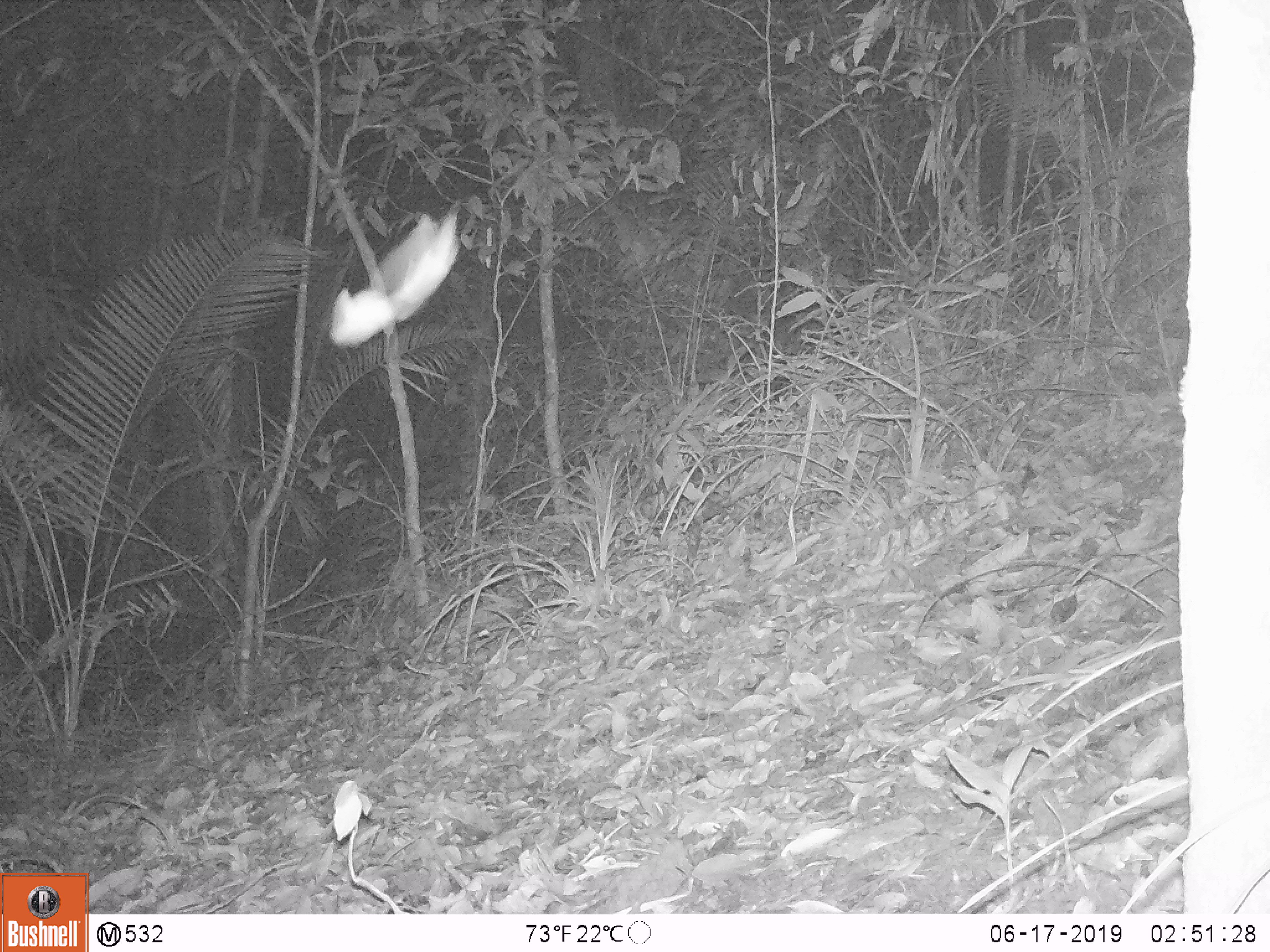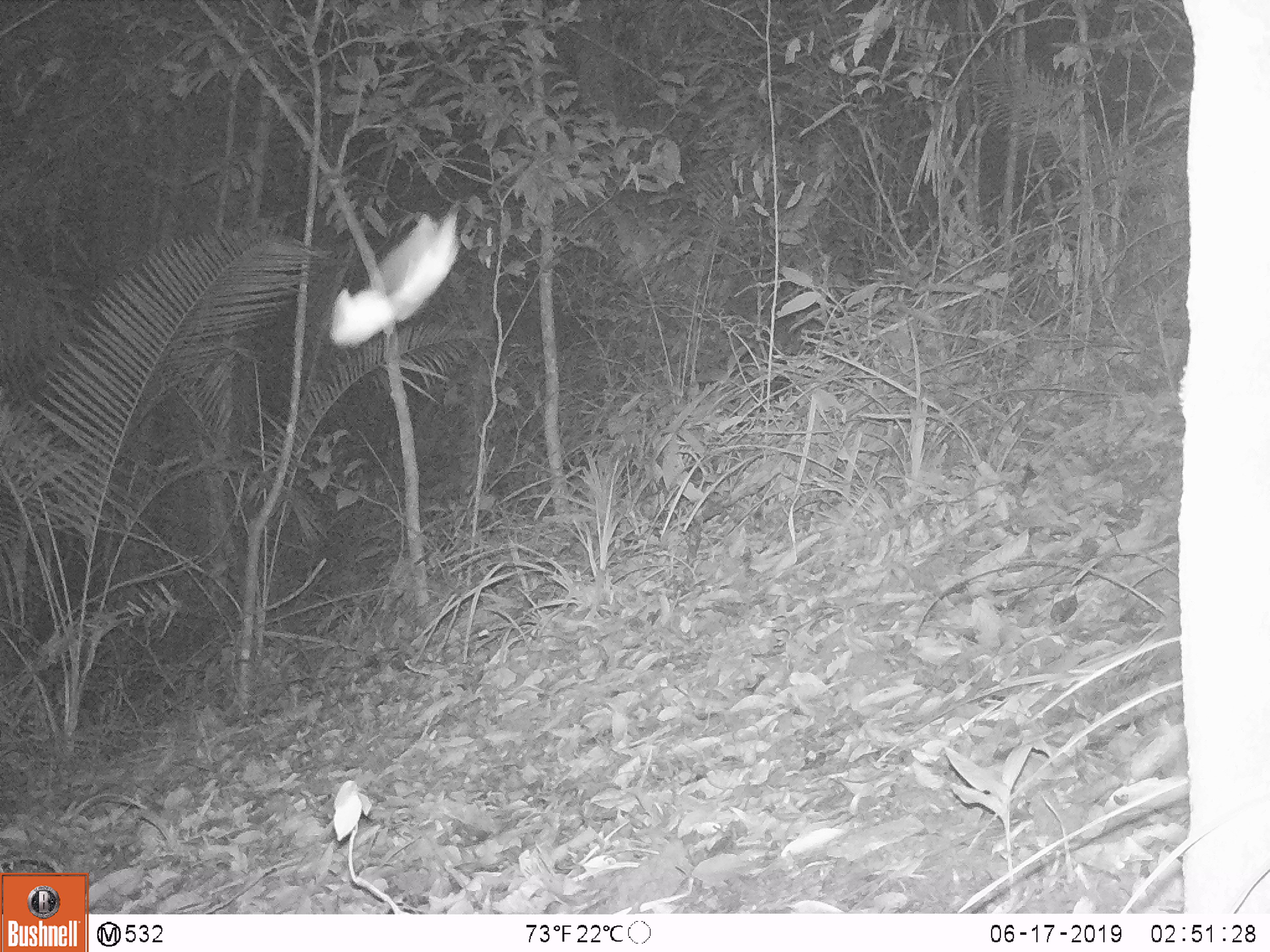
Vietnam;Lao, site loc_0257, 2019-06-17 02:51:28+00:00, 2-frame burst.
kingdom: Animalia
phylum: Chordata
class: Mammalia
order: Carnivora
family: Mustelidae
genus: Melogale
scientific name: Melogale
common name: ferret badger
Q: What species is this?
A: Ferret badger (Melogale).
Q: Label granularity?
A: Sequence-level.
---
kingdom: Animalia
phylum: Arthropoda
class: Insecta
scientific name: Insecta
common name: insect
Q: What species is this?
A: Insect (Insecta).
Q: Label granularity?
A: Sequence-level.